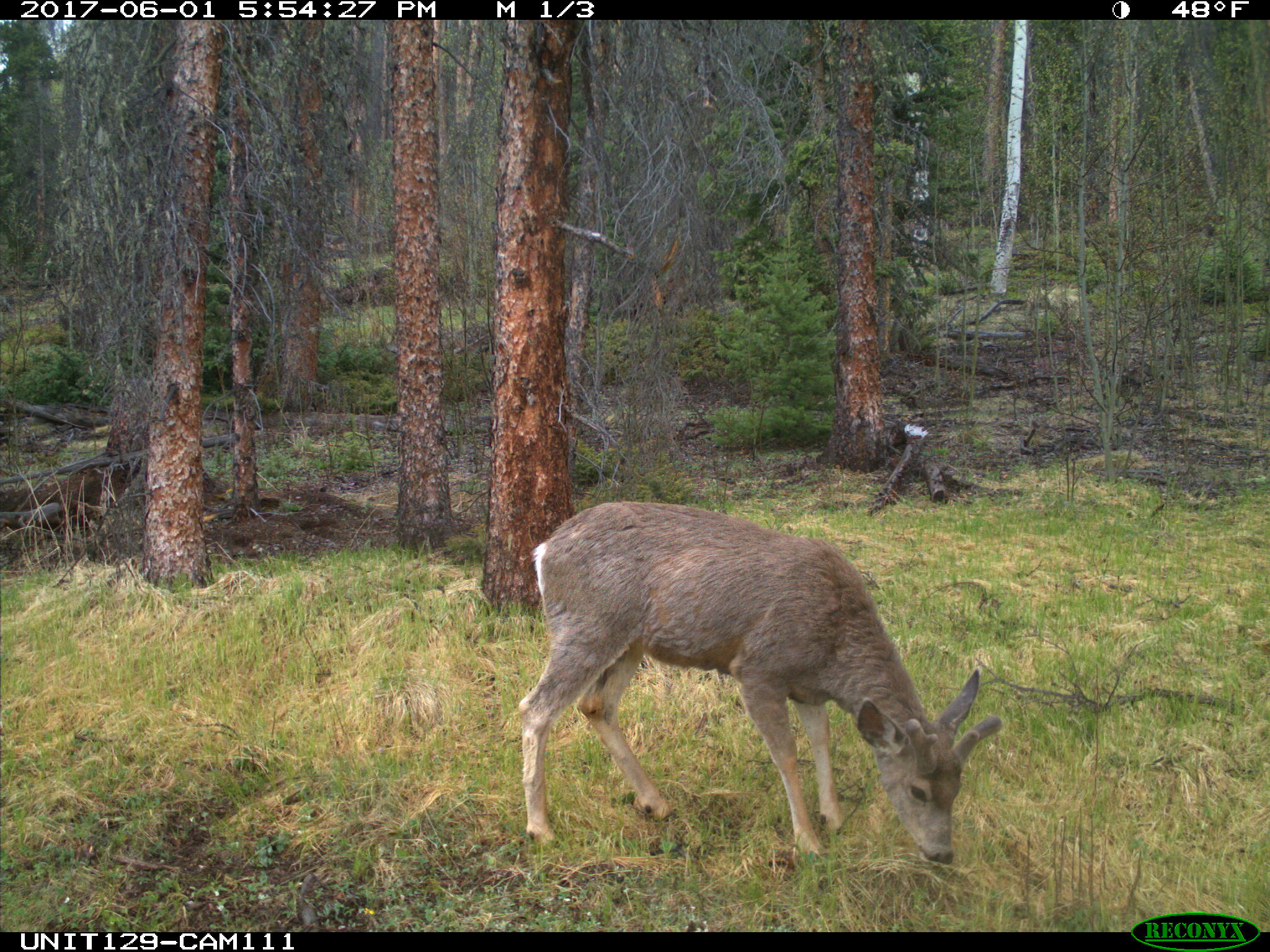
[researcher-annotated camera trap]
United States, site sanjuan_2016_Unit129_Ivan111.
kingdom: Animalia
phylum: Chordata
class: Mammalia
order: Artiodactyla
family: Cervidae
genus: Odocoileus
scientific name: Odocoileus hemionus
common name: mule deer